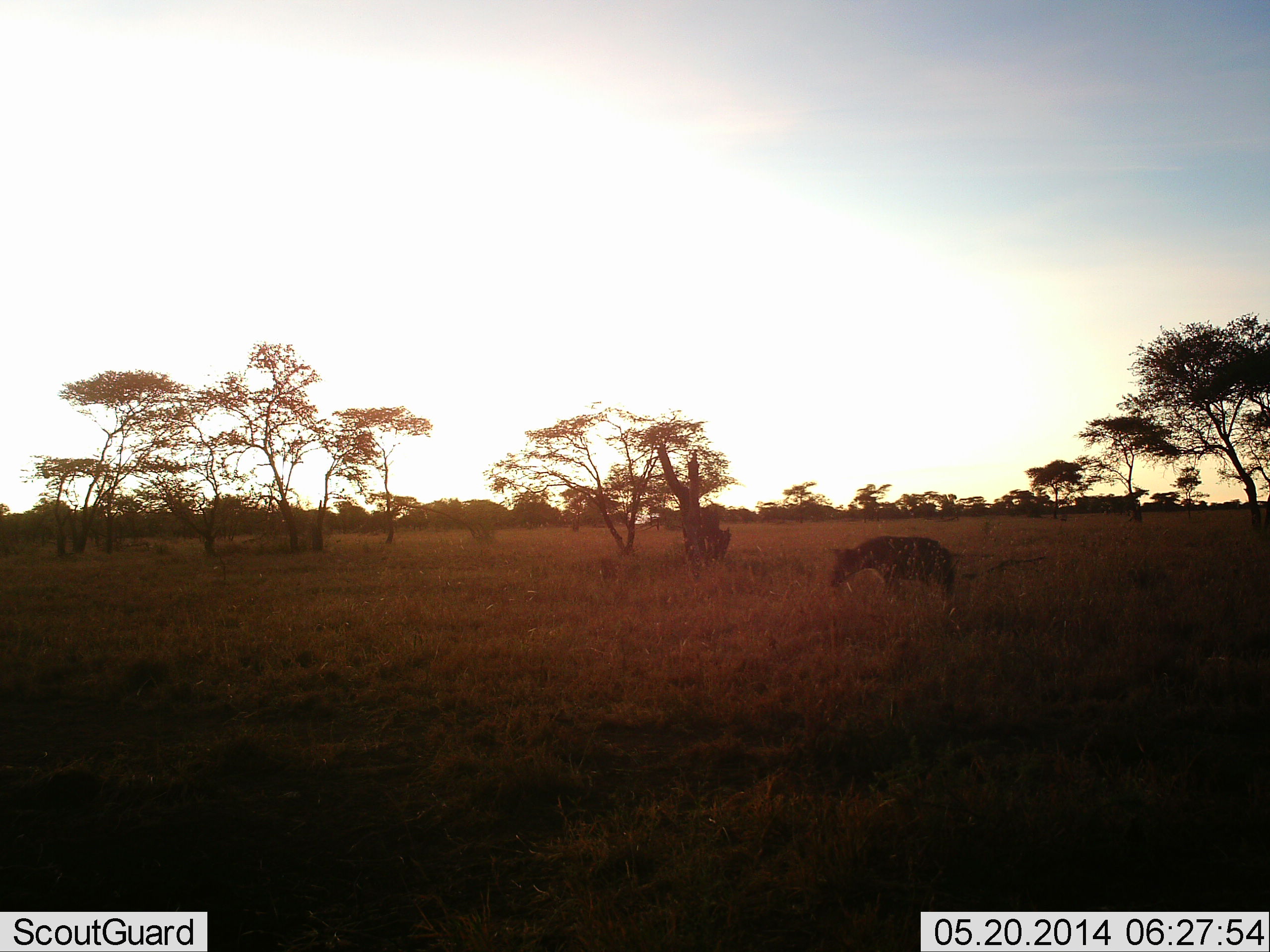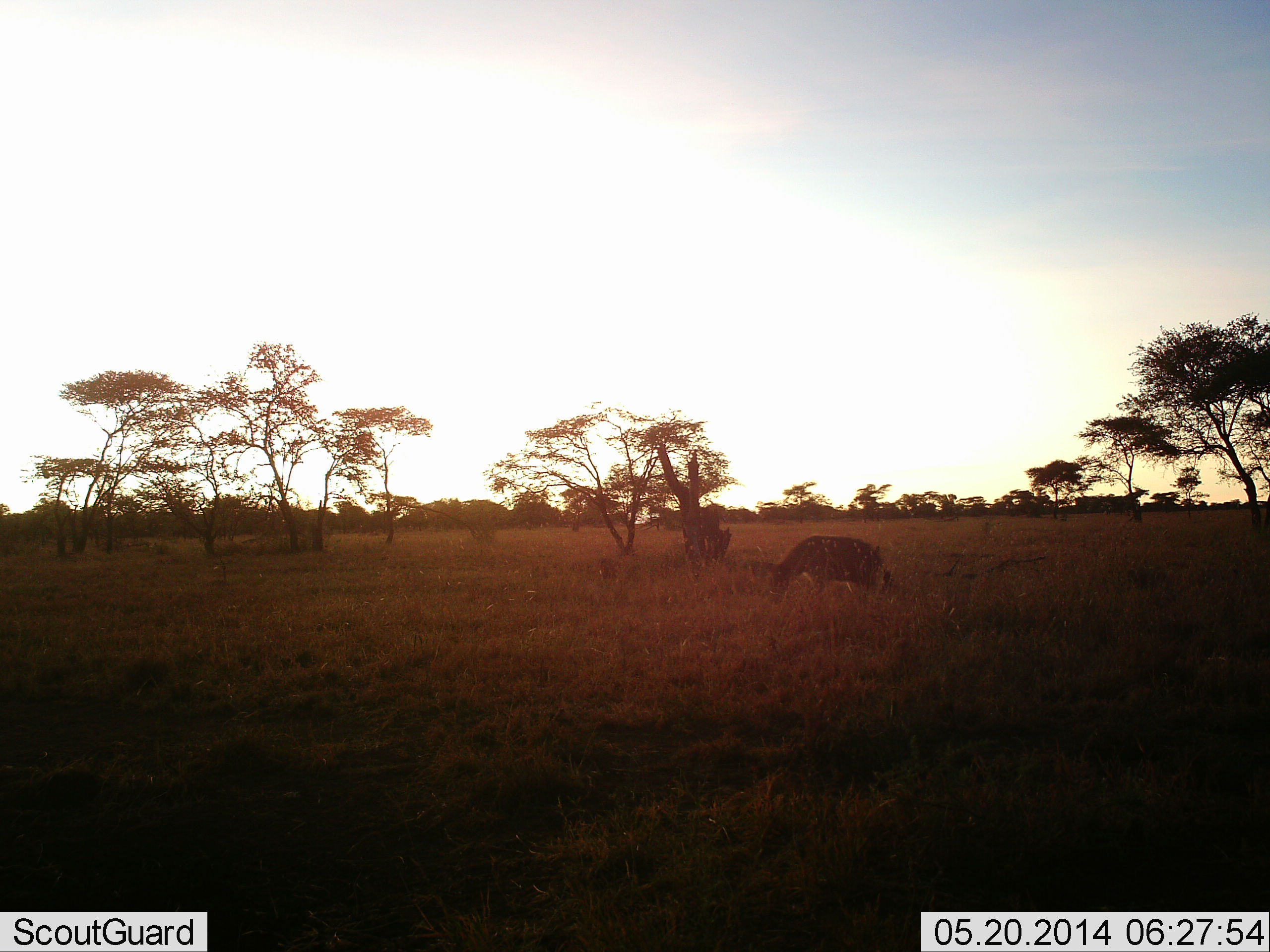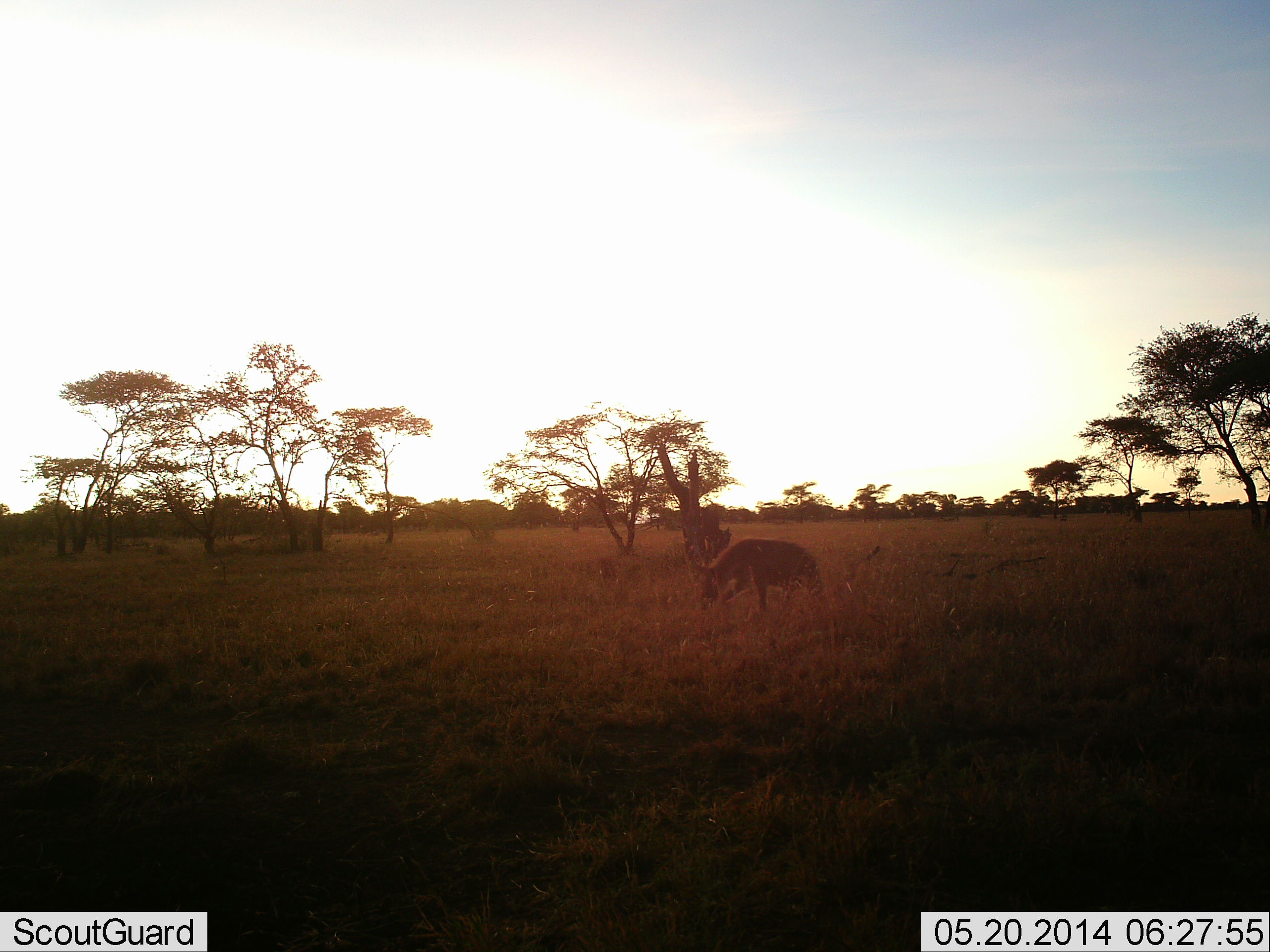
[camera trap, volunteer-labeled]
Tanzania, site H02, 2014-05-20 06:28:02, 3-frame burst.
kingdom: Animalia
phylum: Chordata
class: Mammalia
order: Carnivora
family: Hyaenidae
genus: Crocuta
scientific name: Crocuta crocuta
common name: spotted hyena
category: hyenaspotted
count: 1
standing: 0%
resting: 0%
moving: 100%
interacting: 0%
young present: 0%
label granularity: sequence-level